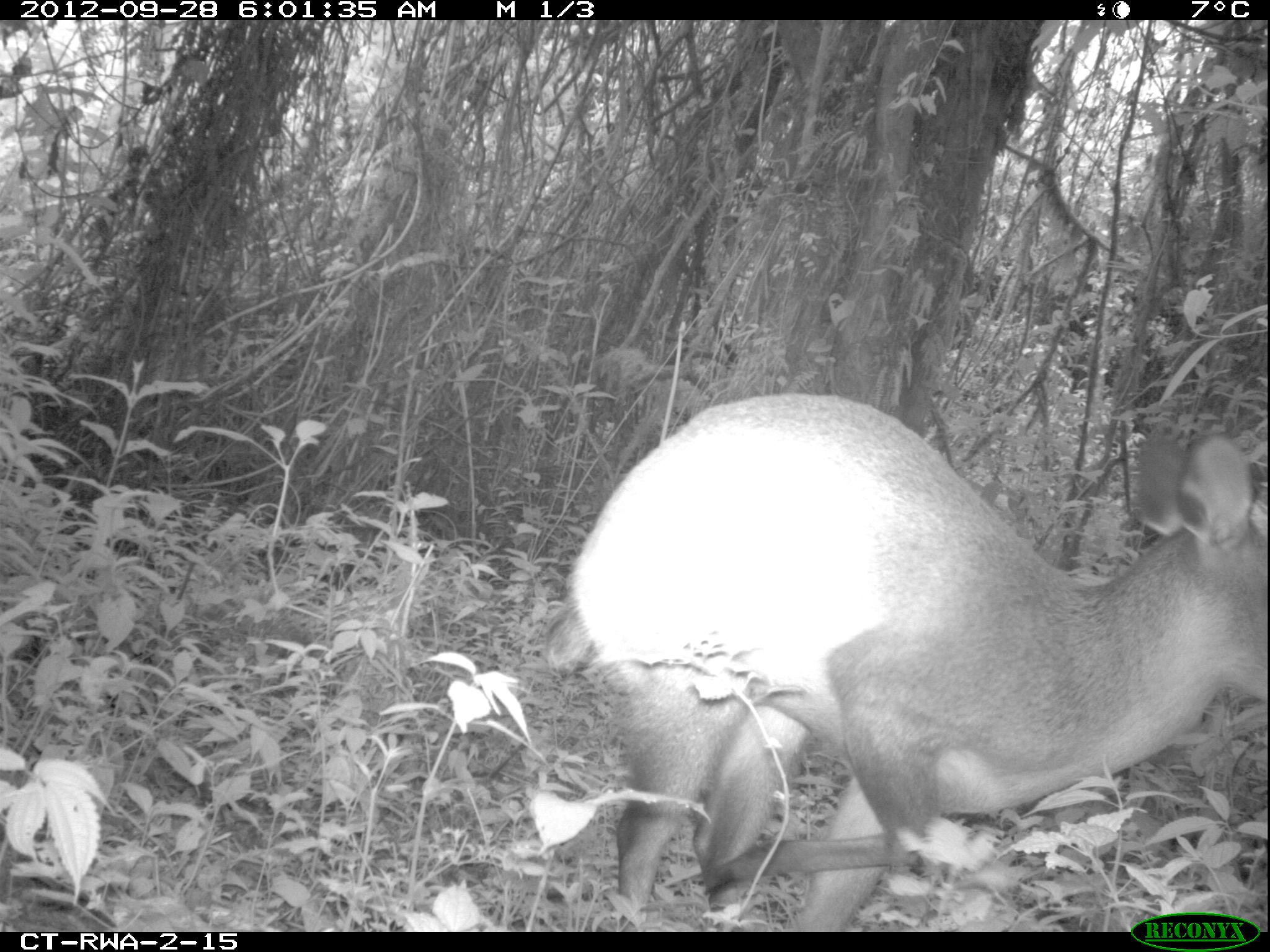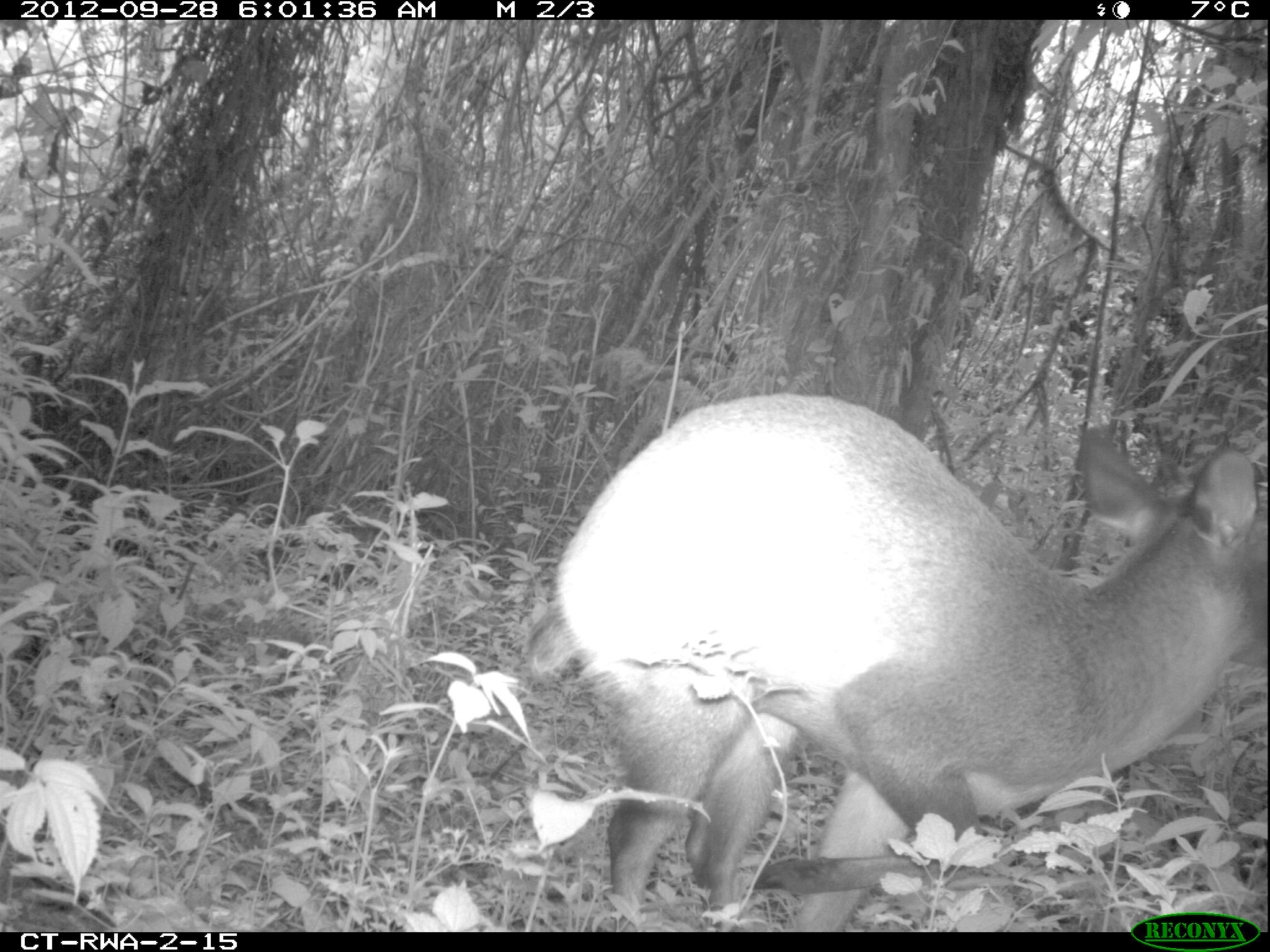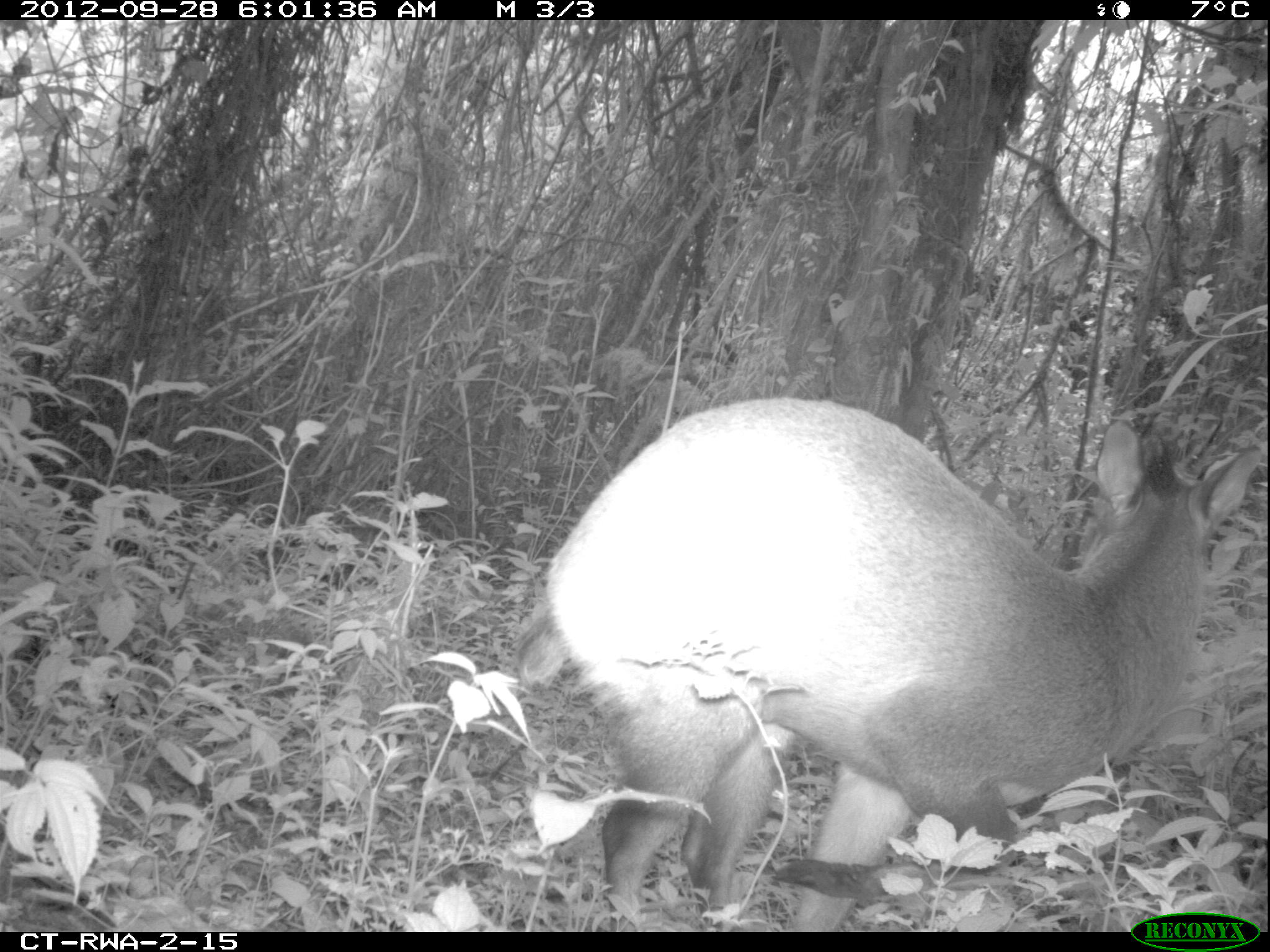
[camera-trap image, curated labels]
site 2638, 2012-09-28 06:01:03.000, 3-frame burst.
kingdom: Animalia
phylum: Chordata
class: Mammalia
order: Artiodactyla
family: Bovidae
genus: Cephalophus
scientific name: Cephalophus nigrifrons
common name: black-fronted duiker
Cephalophus nigrifrons (black-fronted duiker), count 1.